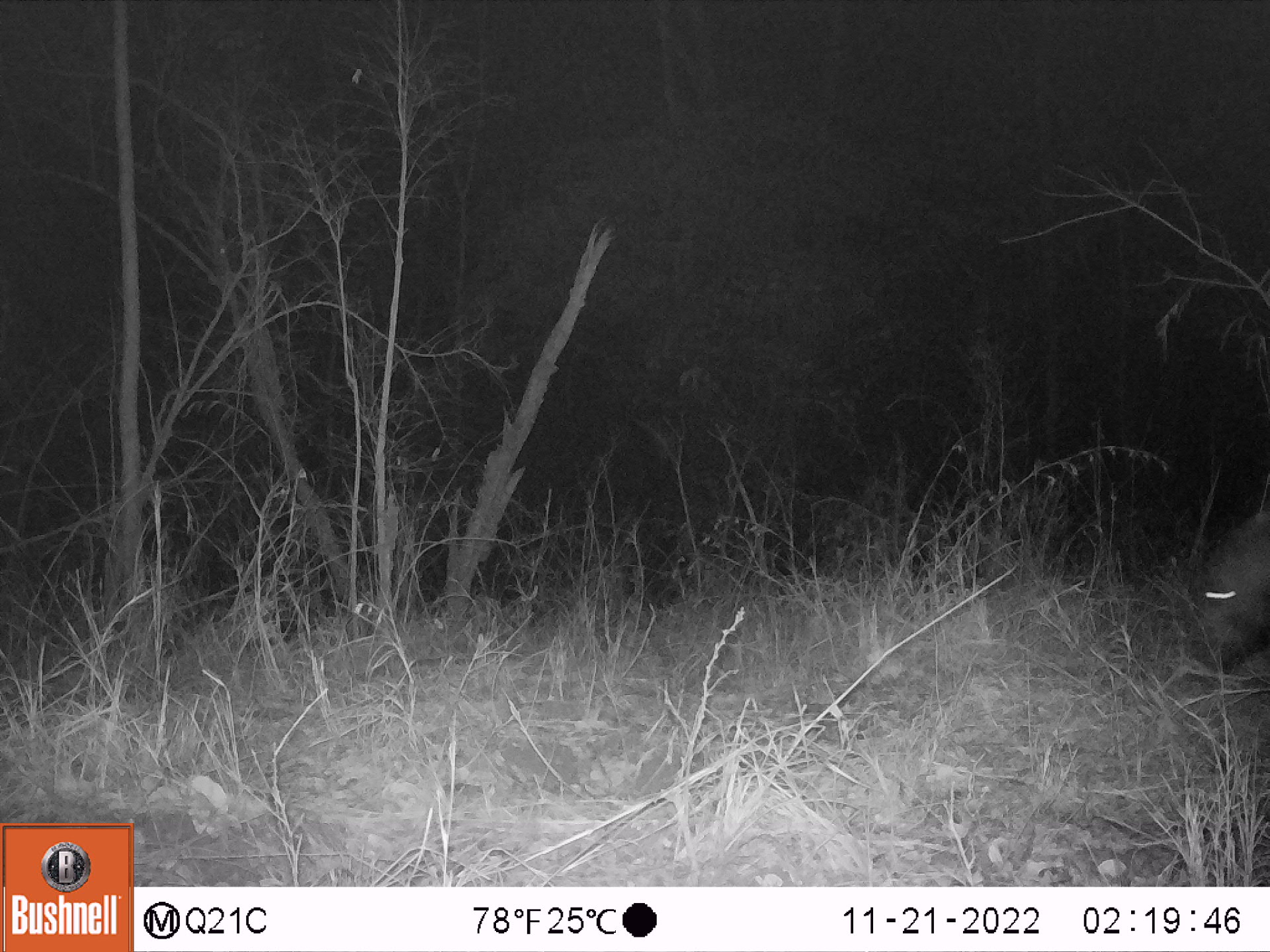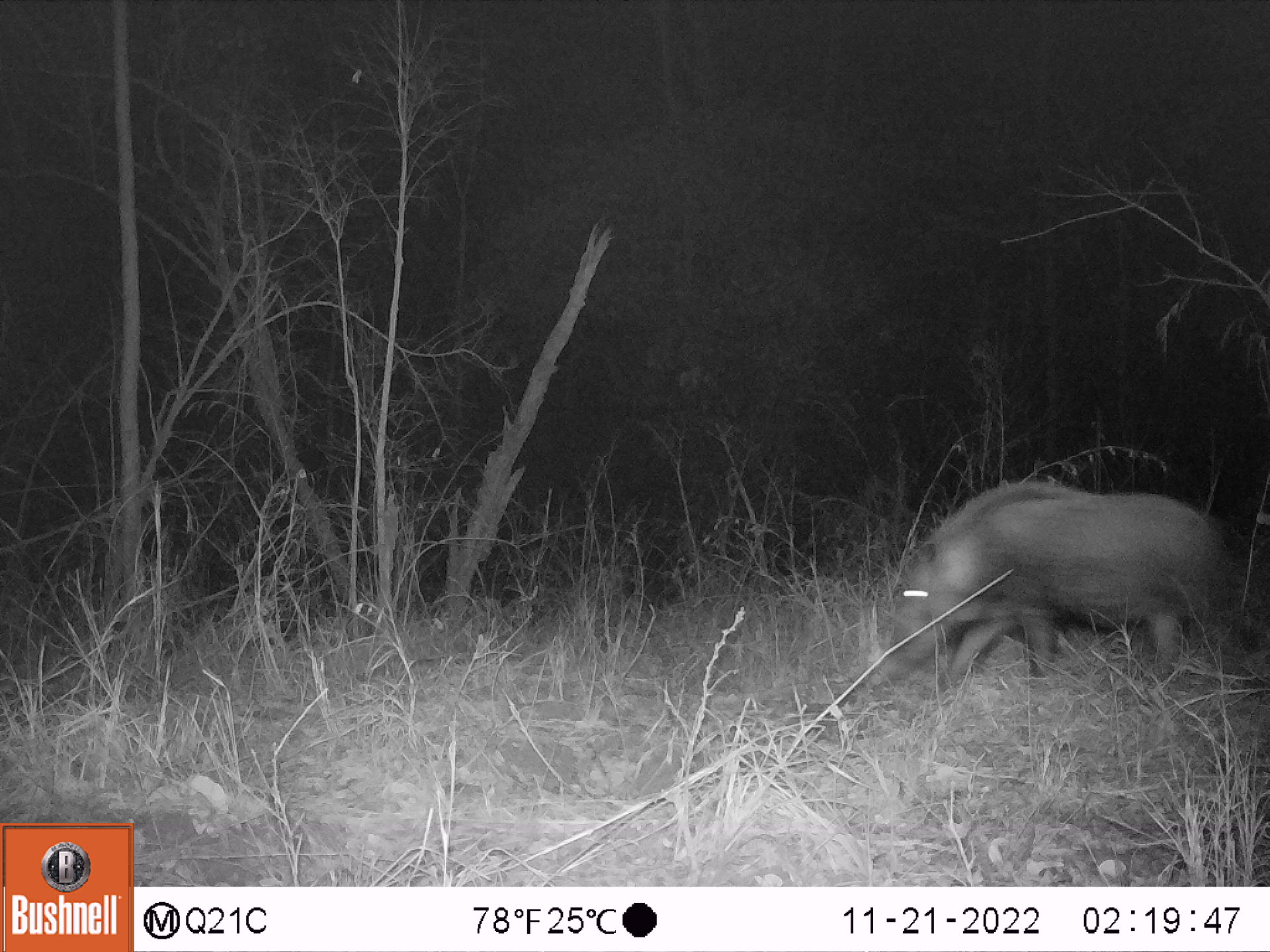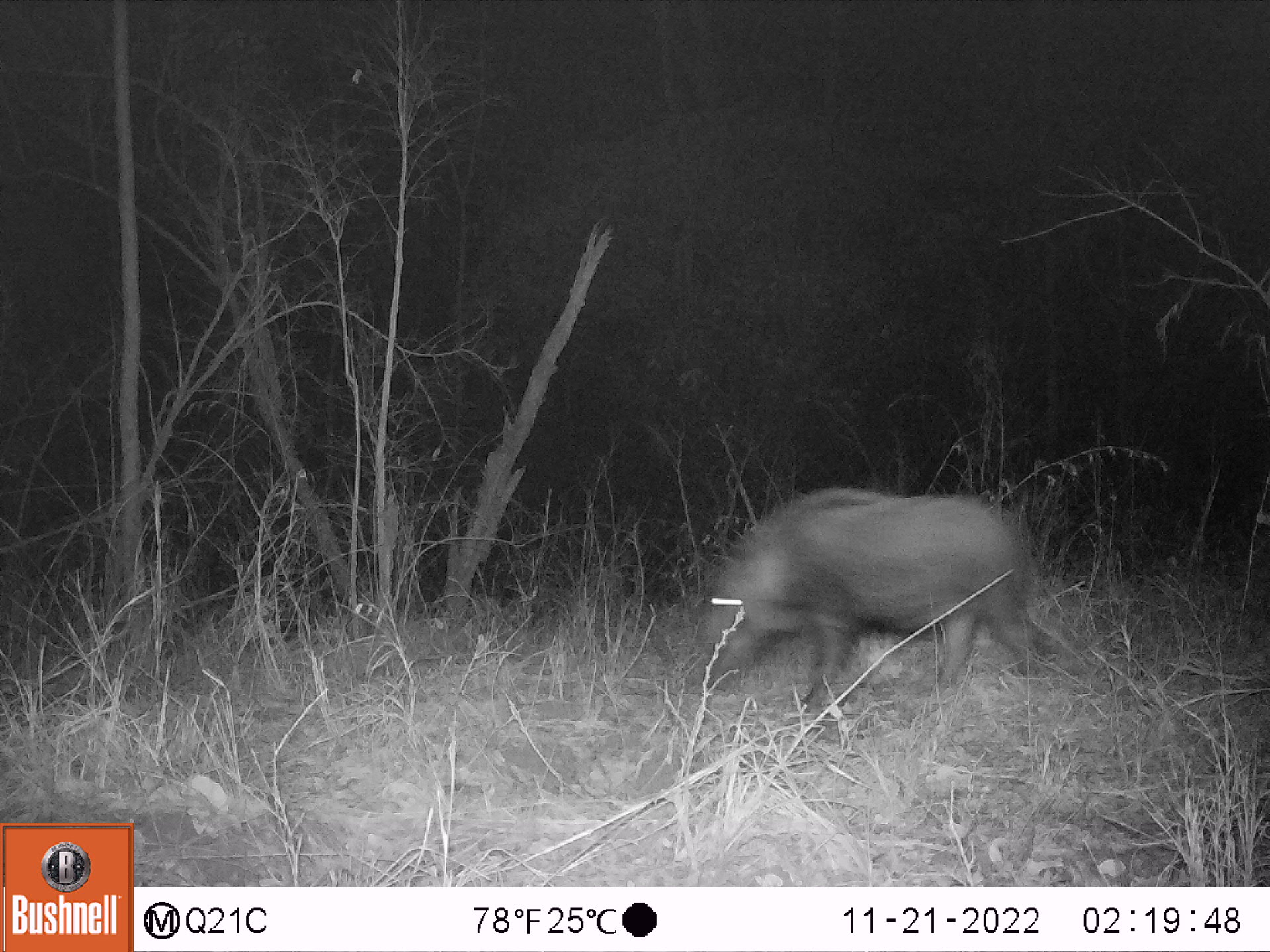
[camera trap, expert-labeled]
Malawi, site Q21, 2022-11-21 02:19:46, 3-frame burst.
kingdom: Animalia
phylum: Chordata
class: Mammalia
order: Artiodactyla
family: Suidae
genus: Potamochoerus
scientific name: Potamochoerus larvatus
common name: bushpig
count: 1